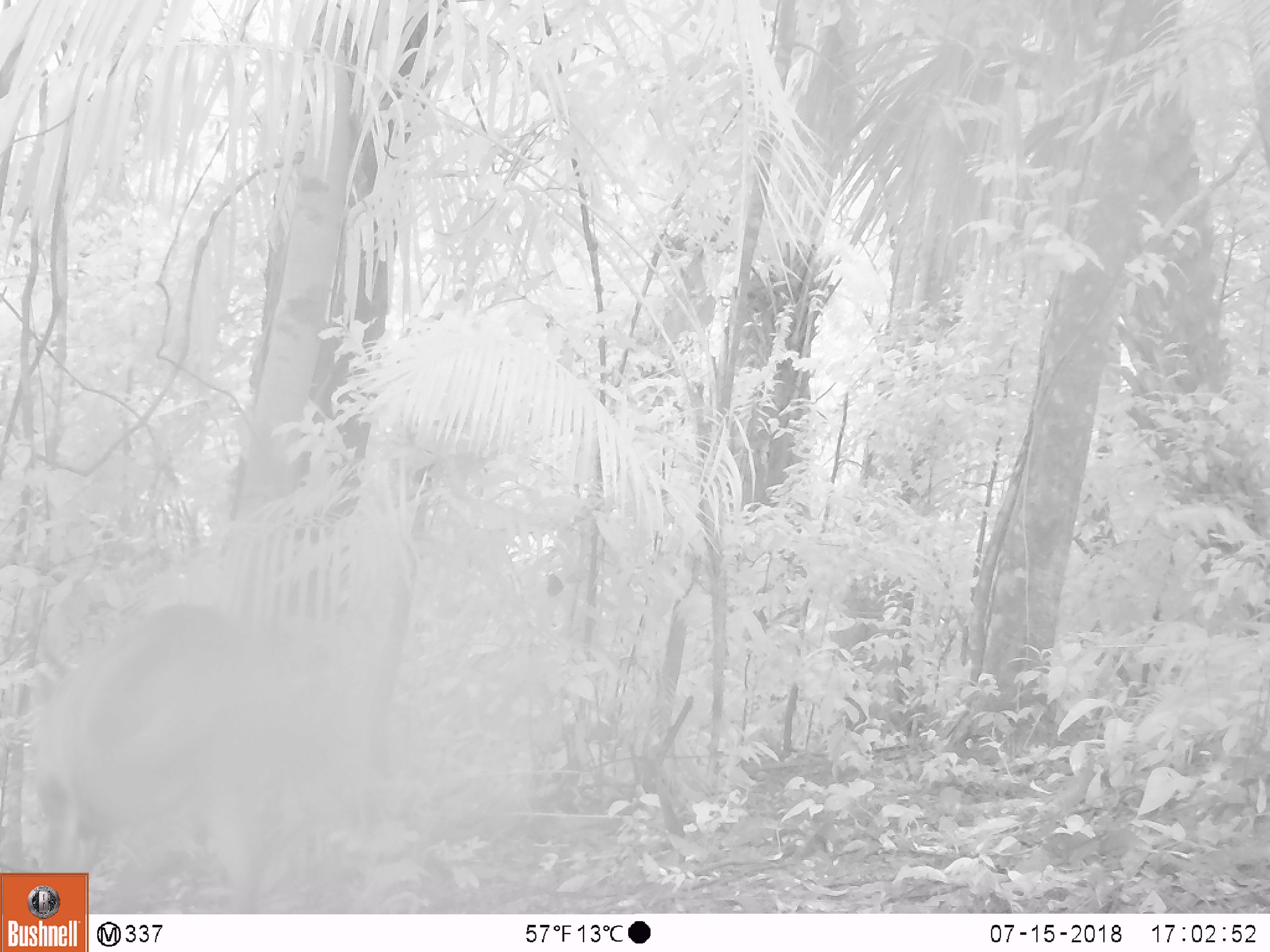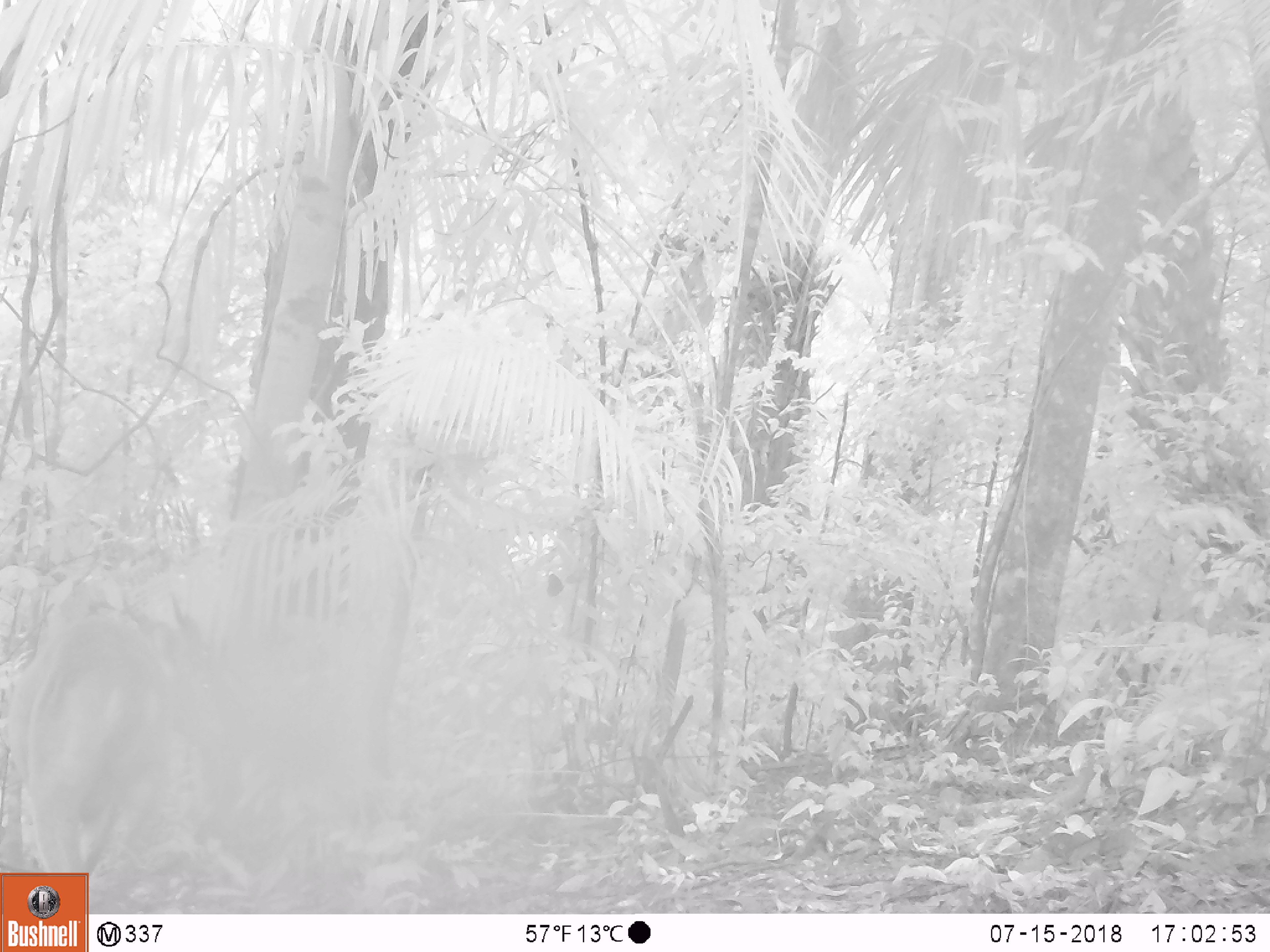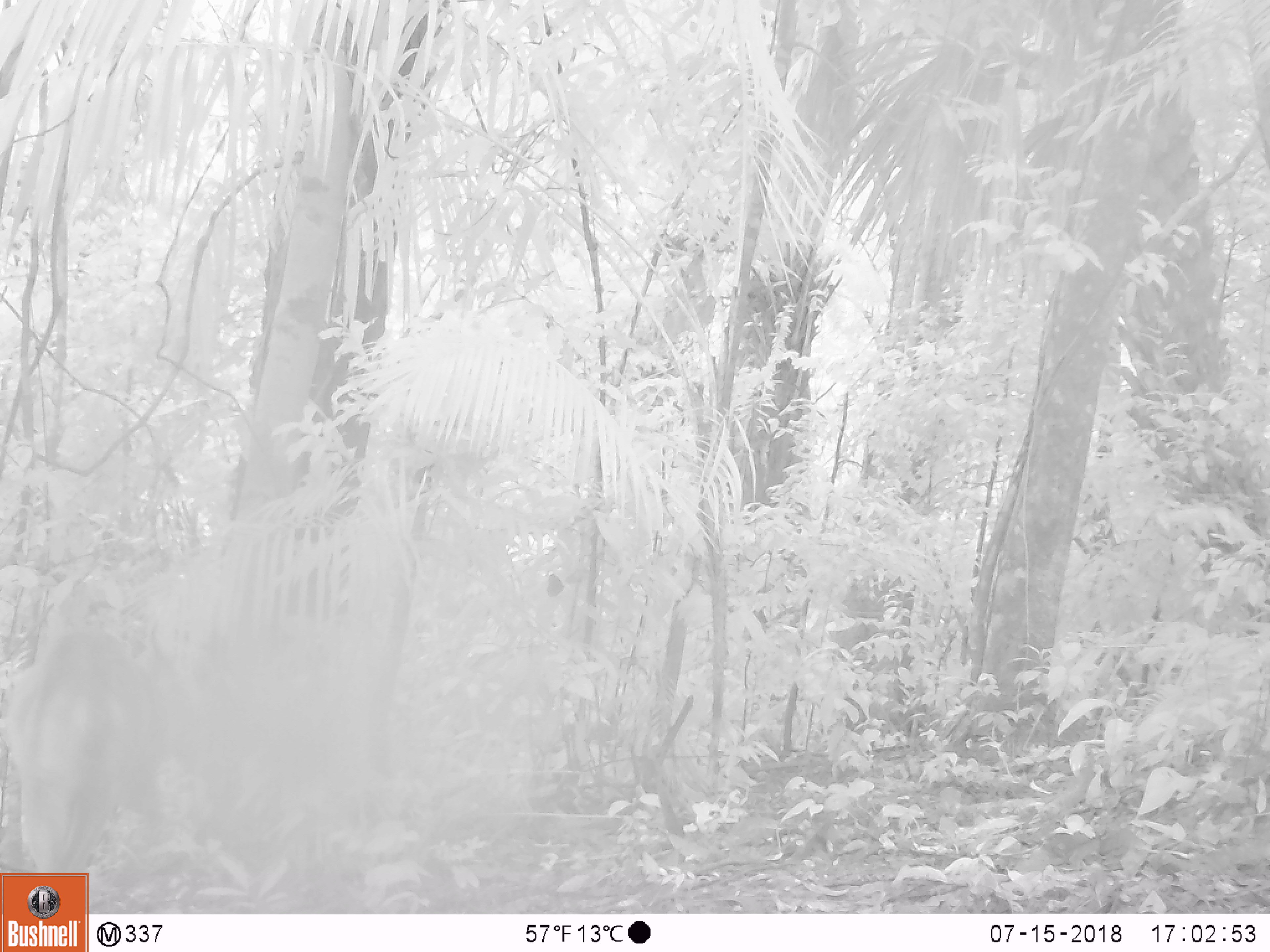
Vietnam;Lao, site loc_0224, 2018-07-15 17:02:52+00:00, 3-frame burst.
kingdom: Animalia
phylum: Chordata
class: Mammalia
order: Artiodactyla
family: Cervidae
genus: Muntiacus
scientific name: Muntiacus vuquangensis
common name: large-antlered muntjac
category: large antlered muntjac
Large antlered muntjac (large-antlered muntjac) (Muntiacus vuquangensis). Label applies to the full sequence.